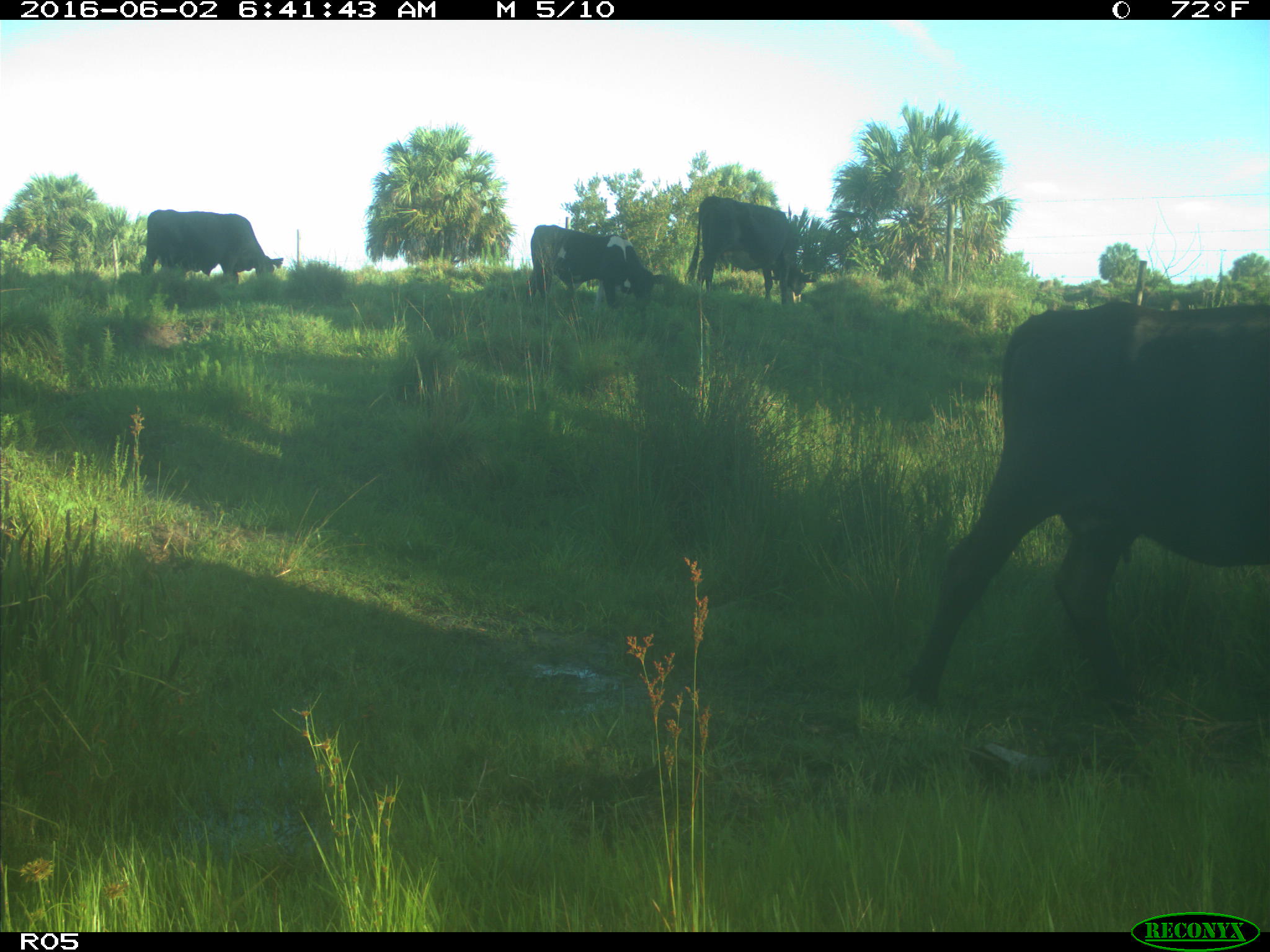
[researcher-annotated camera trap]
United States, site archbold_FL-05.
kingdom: Animalia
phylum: Chordata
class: Mammalia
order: Artiodactyla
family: Bovidae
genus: Bos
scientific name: Bos taurus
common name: domestic cow